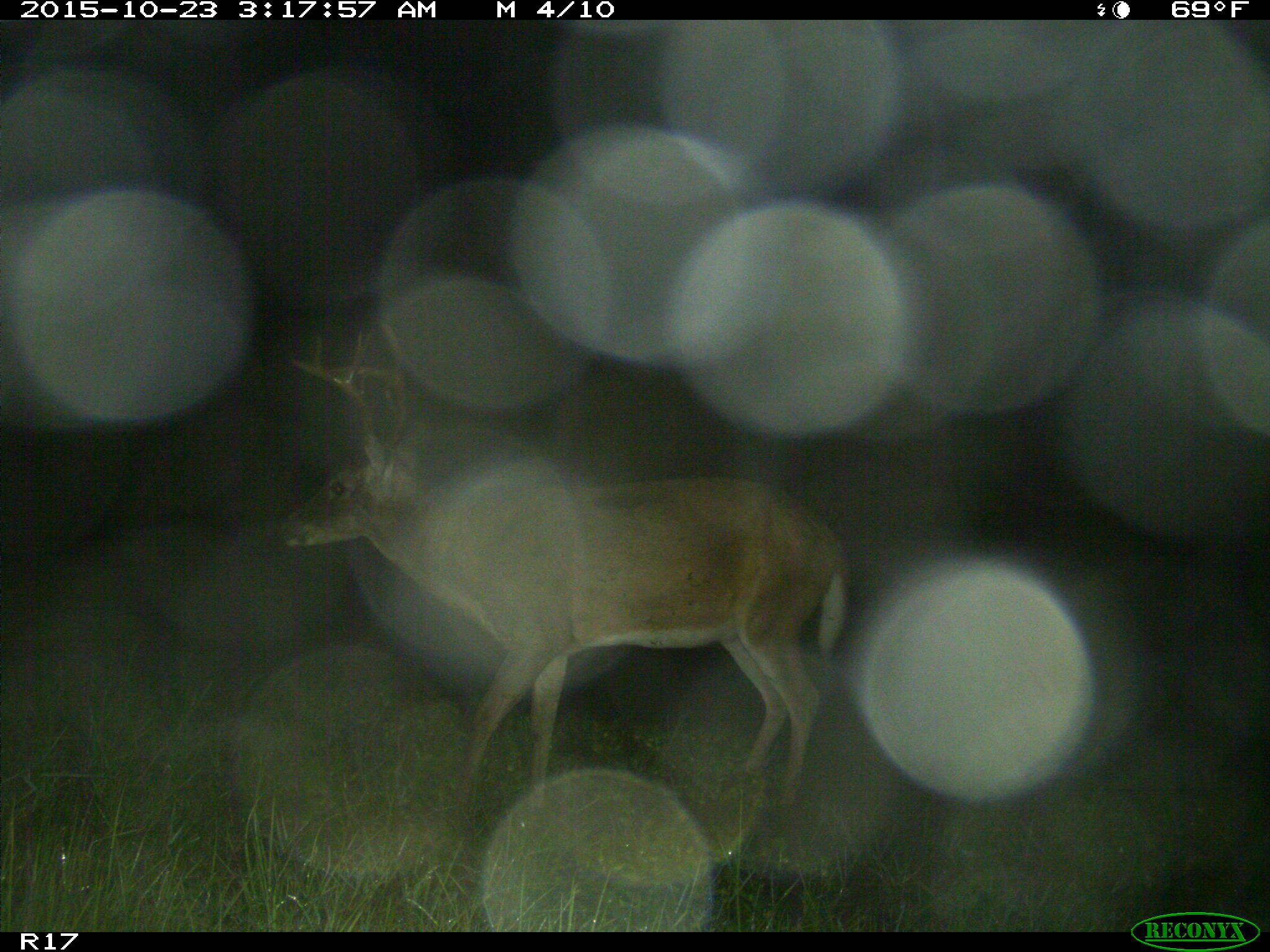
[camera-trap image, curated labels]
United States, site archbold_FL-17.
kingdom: Animalia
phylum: Chordata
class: Mammalia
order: Artiodactyla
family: Cervidae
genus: Odocoileus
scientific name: Odocoileus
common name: deer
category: unidentified deer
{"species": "unidentified deer (deer) (Odocoileus)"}